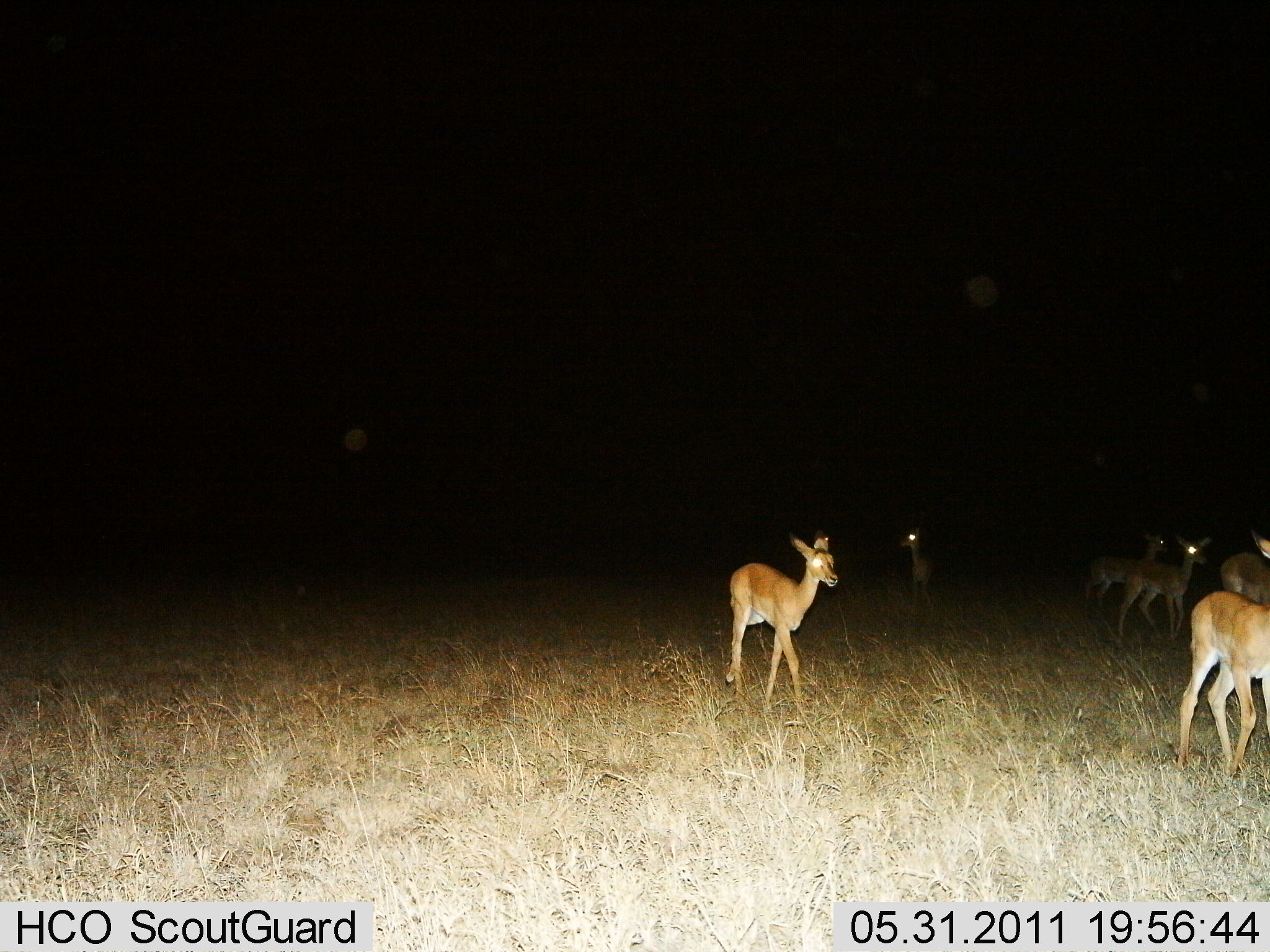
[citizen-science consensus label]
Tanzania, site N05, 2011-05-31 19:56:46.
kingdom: Animalia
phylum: Chordata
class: Mammalia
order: Artiodactyla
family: Bovidae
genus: Redunca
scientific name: Redunca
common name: reedbuck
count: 6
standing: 27%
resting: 0%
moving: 91%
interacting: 0%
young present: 0%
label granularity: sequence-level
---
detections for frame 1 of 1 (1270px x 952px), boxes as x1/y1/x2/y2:
animal: 725/530/840/715; 1179/591/1270/788; 1220/529/1270/607